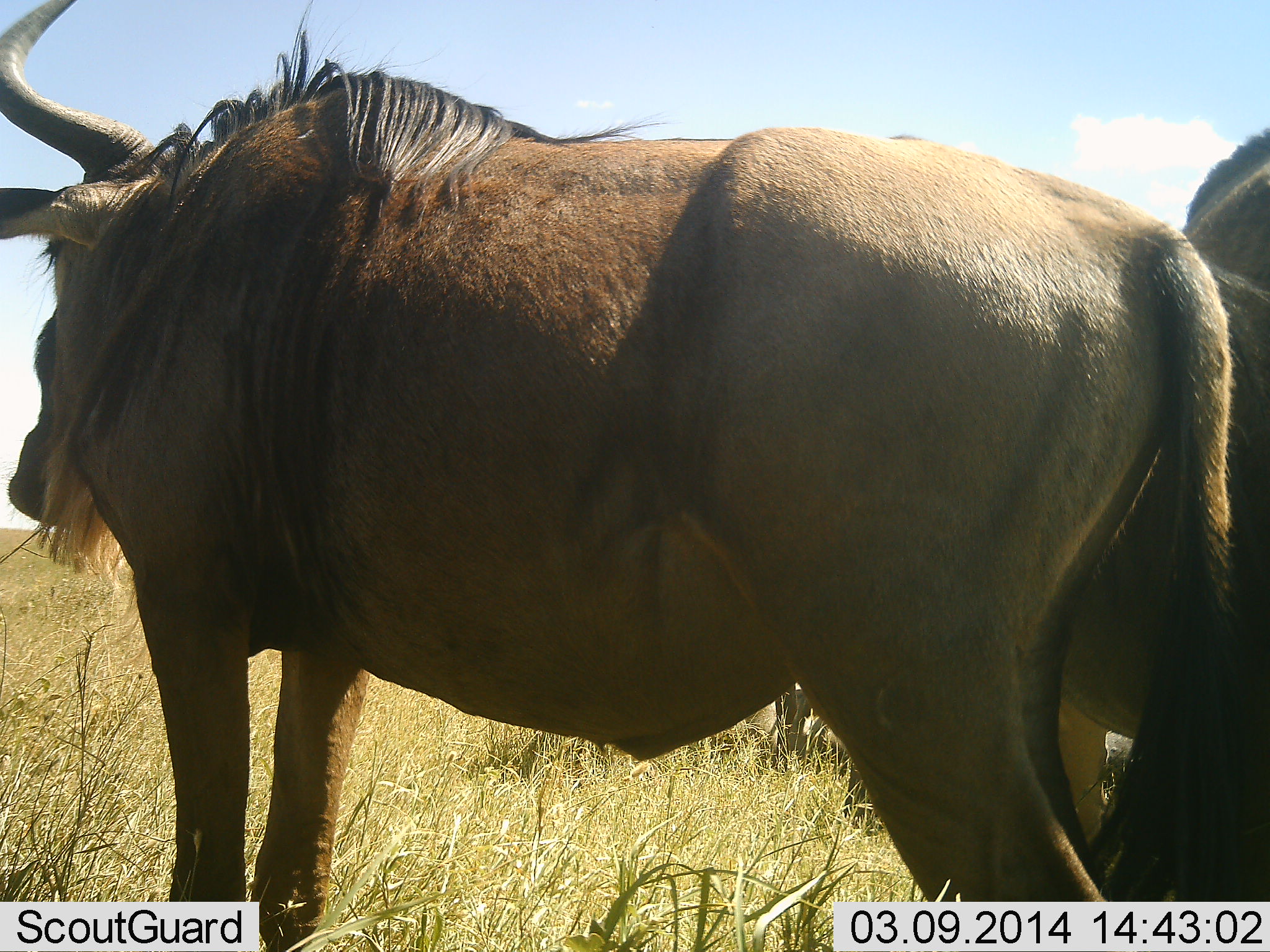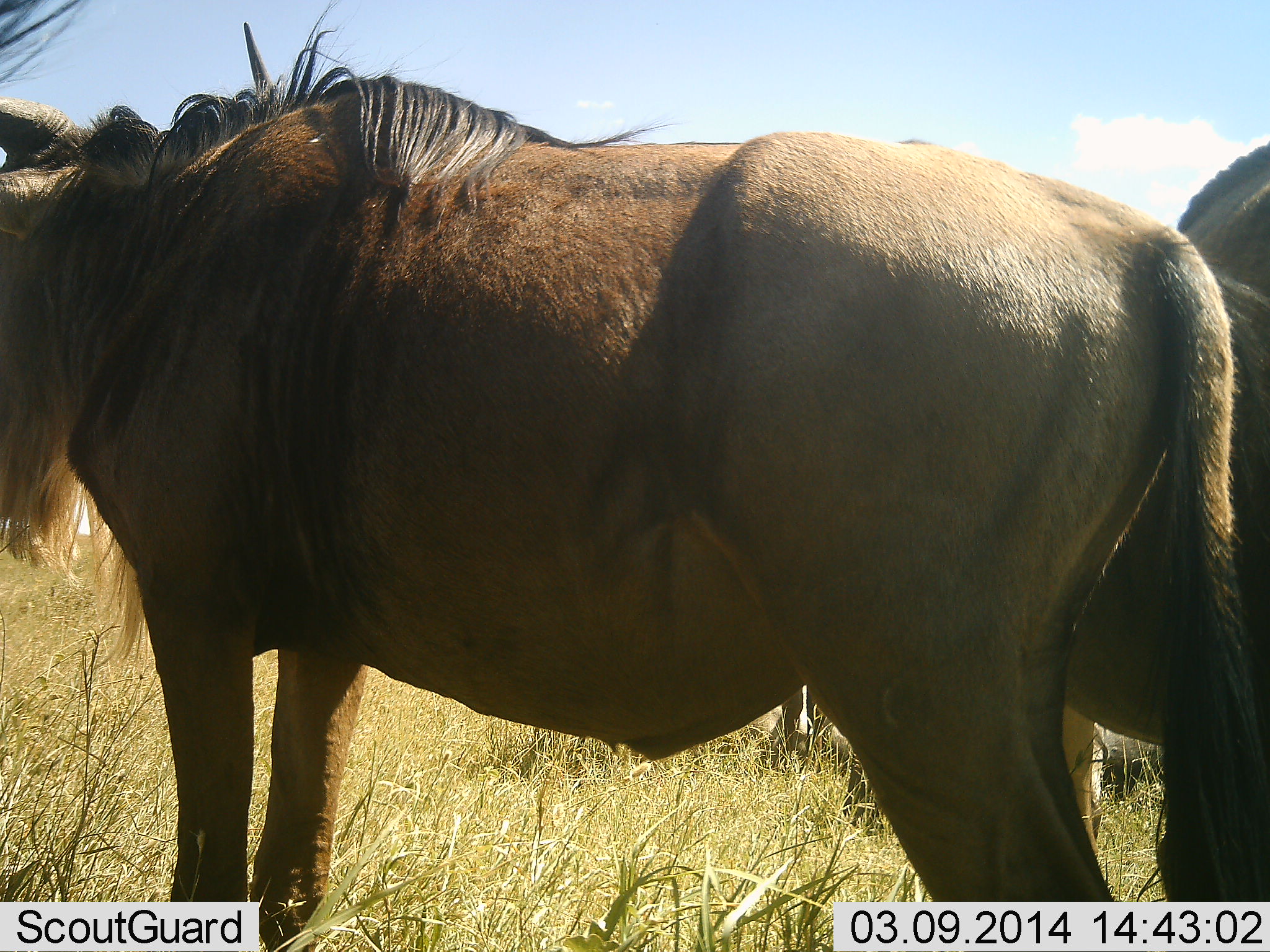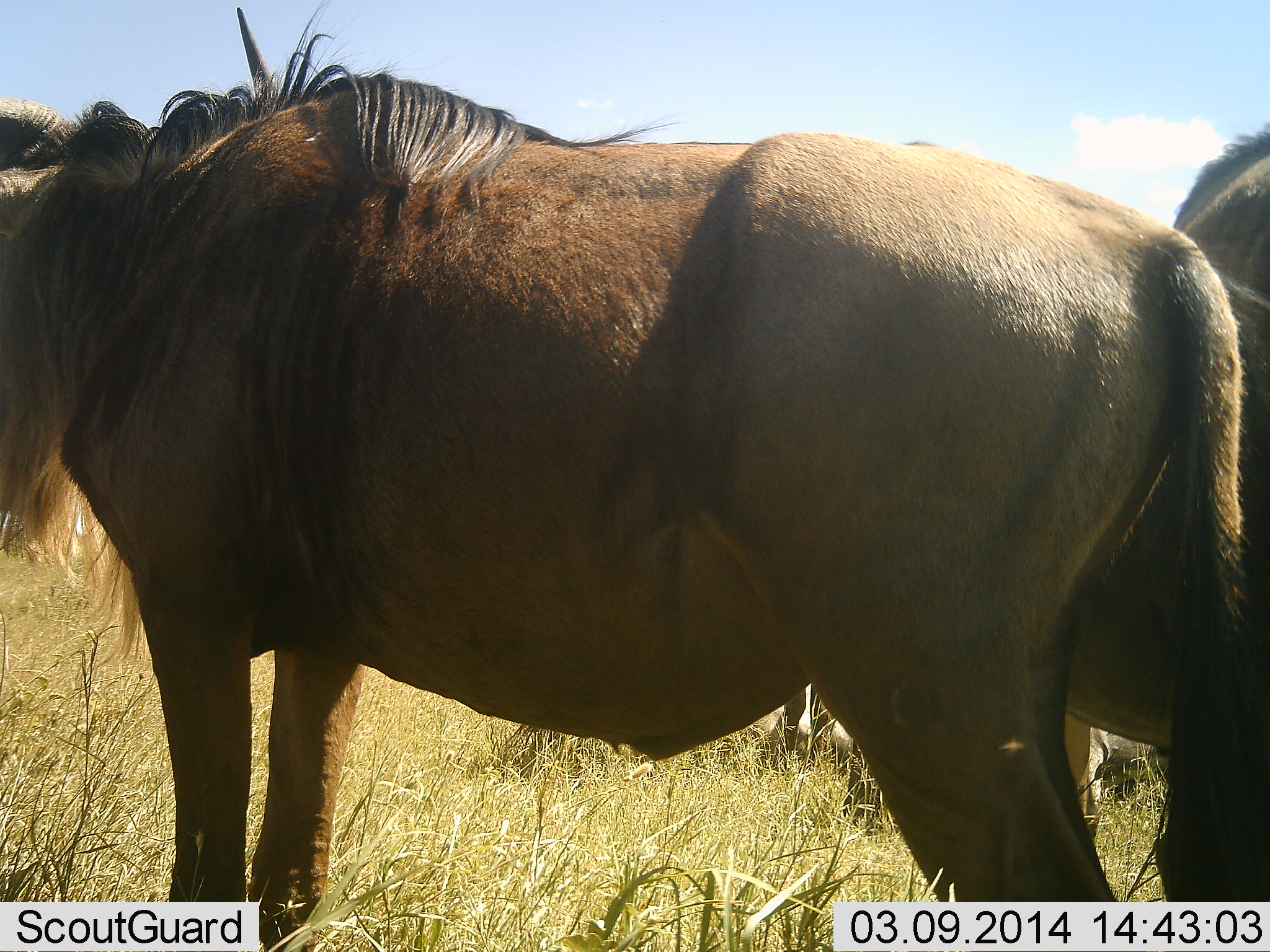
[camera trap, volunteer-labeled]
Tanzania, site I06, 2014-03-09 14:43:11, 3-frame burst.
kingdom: Animalia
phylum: Chordata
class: Mammalia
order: Artiodactyla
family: Bovidae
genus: Connochaetes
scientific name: Connochaetes taurinus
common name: blue wildebeest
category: wildebeest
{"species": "wildebeest (blue wildebeest) (Connochaetes taurinus)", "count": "3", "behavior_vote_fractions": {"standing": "100%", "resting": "20%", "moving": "0%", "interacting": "10%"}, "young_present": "0%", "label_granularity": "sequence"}